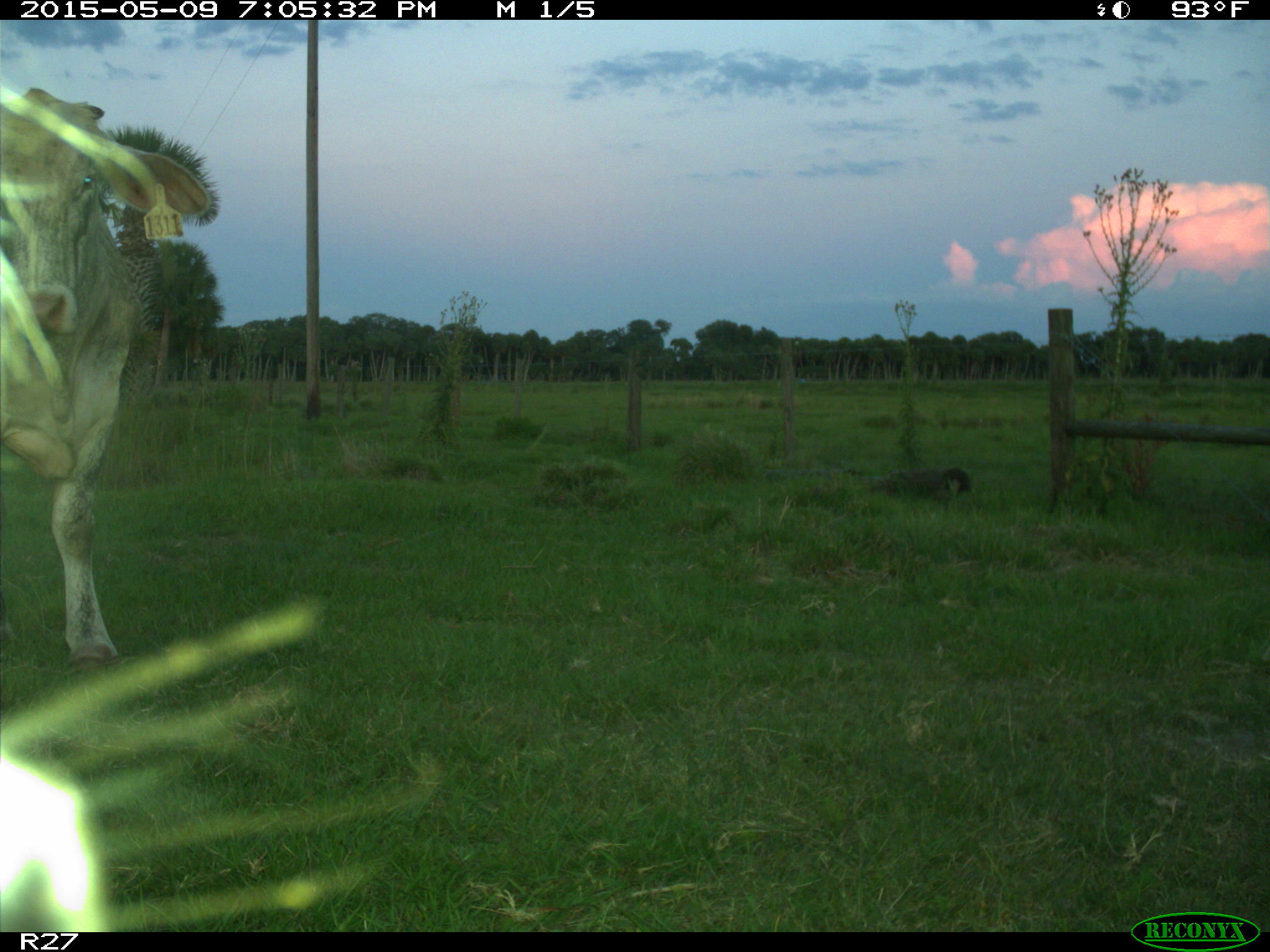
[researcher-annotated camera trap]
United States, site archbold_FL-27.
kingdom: Animalia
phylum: Chordata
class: Mammalia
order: Artiodactyla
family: Bovidae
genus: Bos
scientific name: Bos taurus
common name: domestic cow